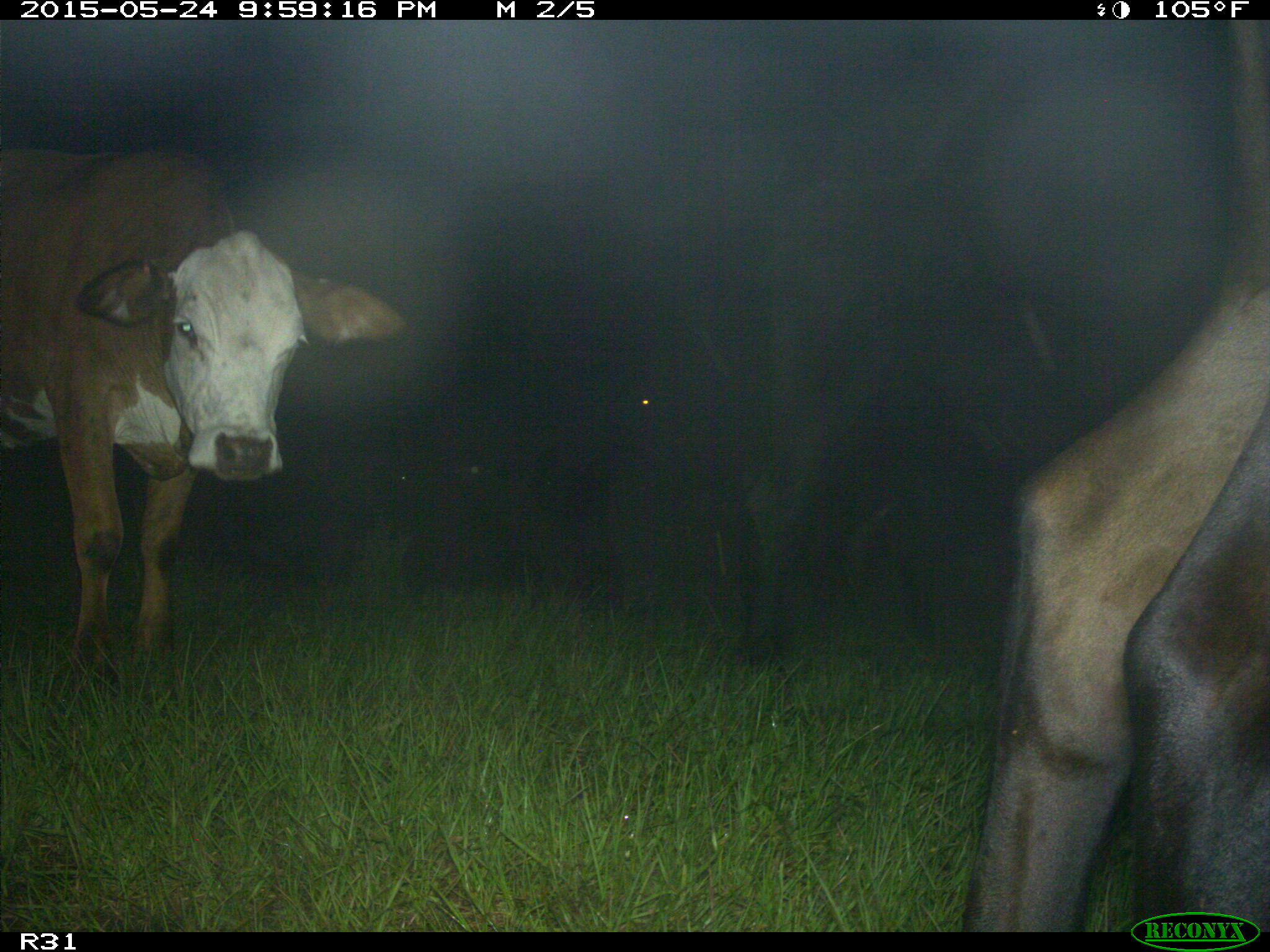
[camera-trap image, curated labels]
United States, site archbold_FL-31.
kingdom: Animalia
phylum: Chordata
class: Mammalia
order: Artiodactyla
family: Bovidae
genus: Bos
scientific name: Bos taurus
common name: domestic cow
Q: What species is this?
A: Bos taurus (domestic cow).